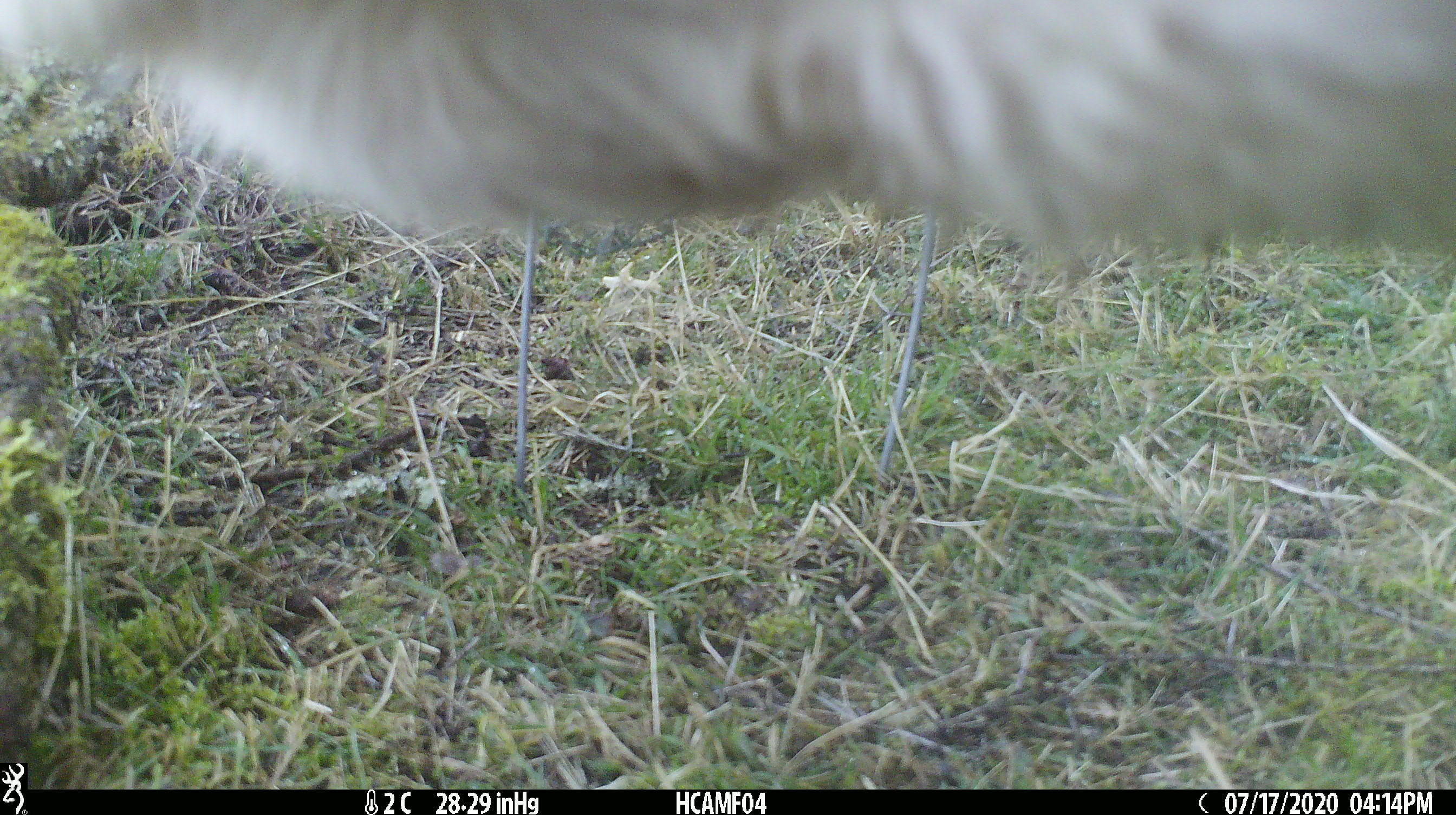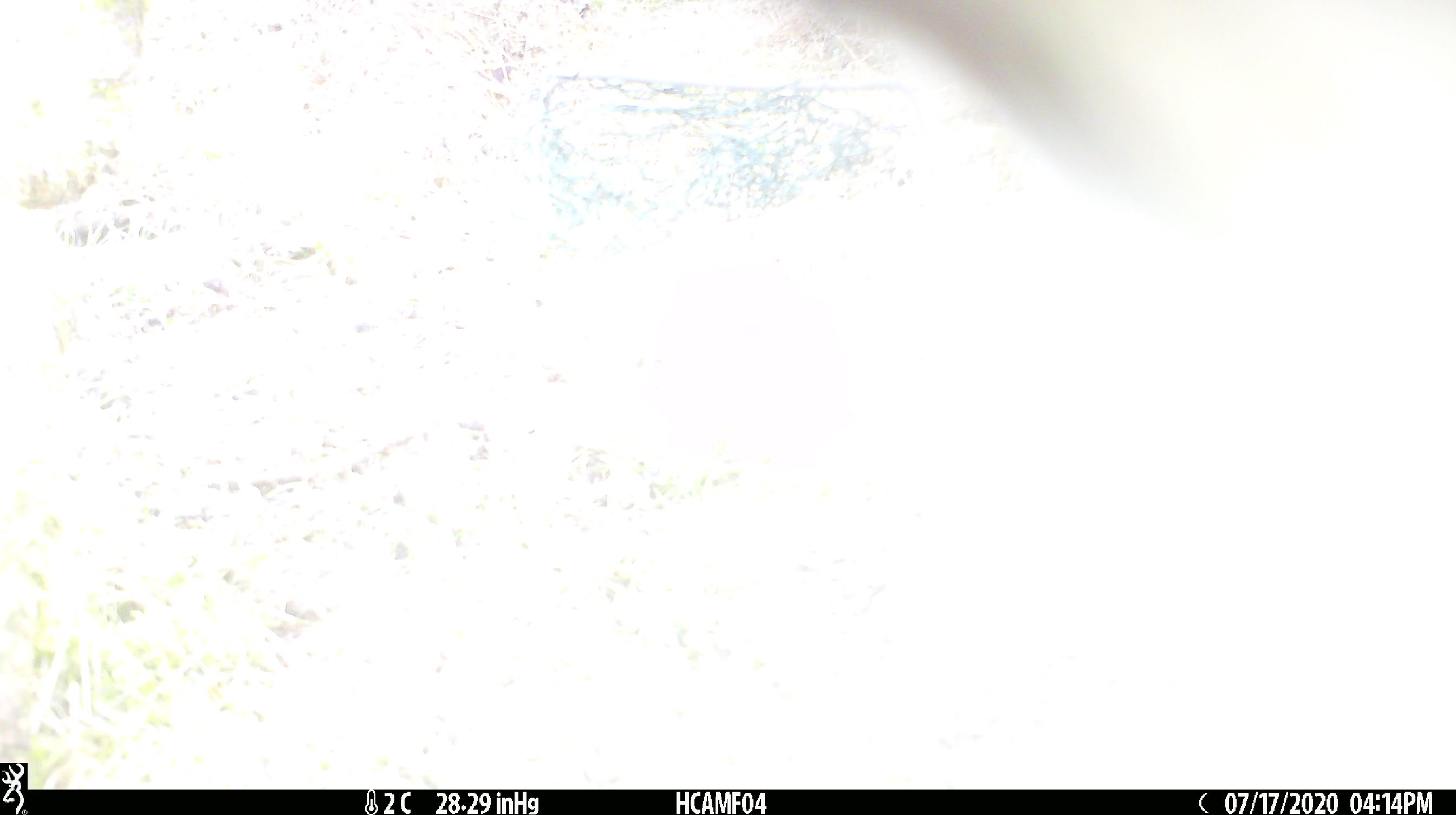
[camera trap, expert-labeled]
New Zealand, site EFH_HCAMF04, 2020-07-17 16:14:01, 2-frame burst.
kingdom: Animalia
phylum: Chordata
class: Mammalia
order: Artiodactyla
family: Bovidae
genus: Bos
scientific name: Bos taurus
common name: domestic cow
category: cow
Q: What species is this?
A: Cow (domestic cow) (Bos taurus).